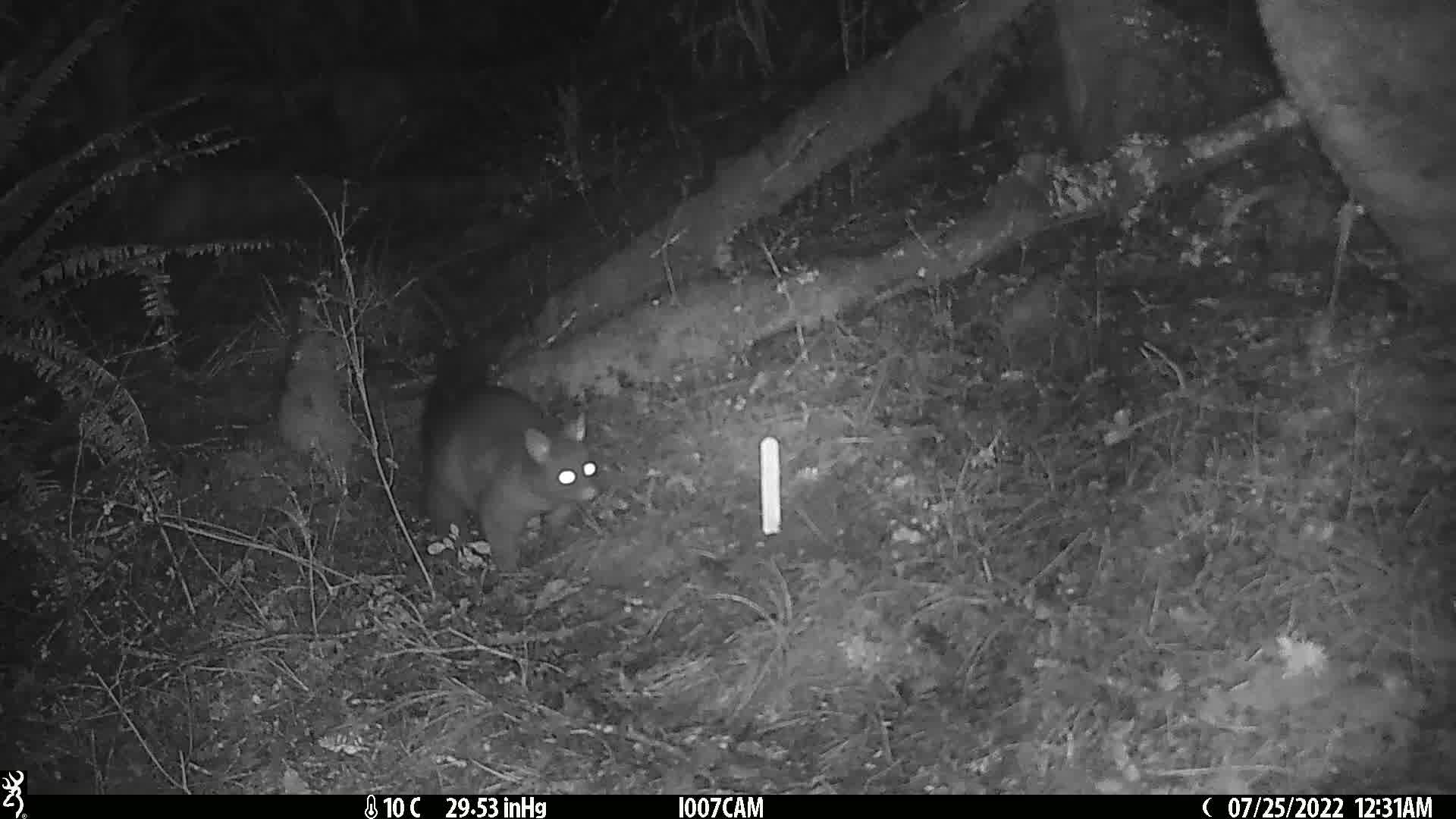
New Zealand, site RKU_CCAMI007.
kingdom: Animalia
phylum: Chordata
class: Mammalia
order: Diprotodontia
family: Phalangeridae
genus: Trichosurus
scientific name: Trichosurus vulpecula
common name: common brushtail possum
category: possum